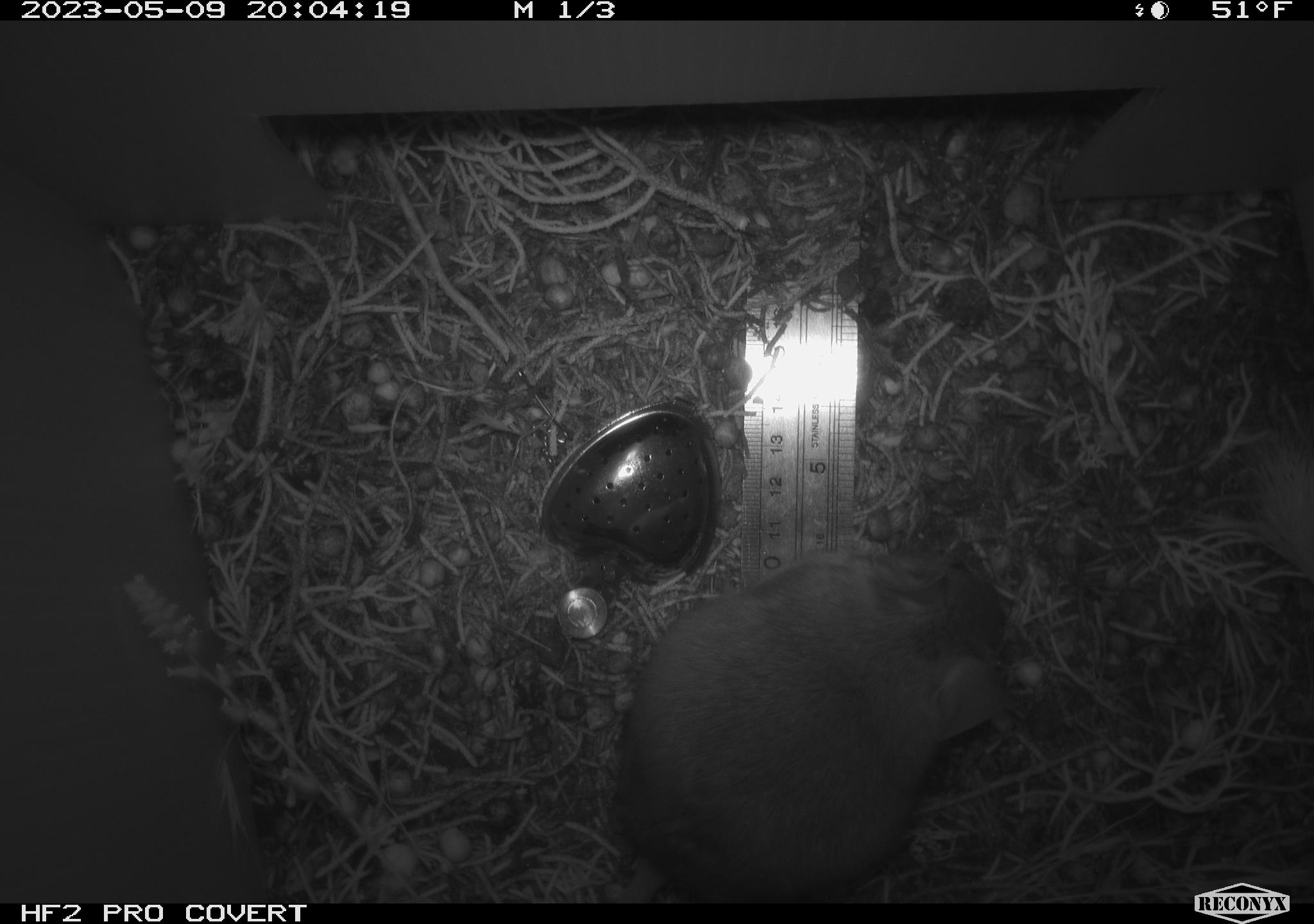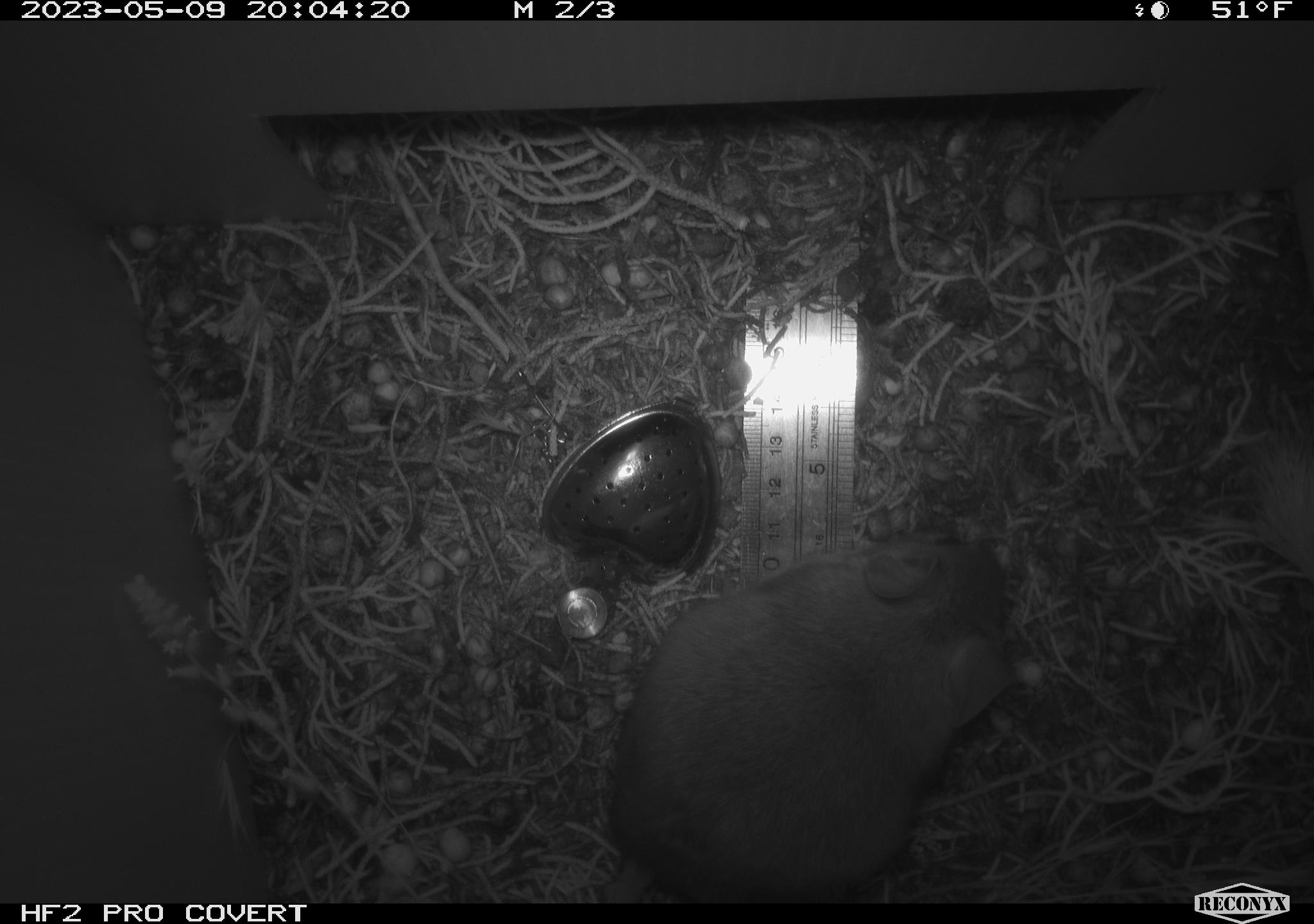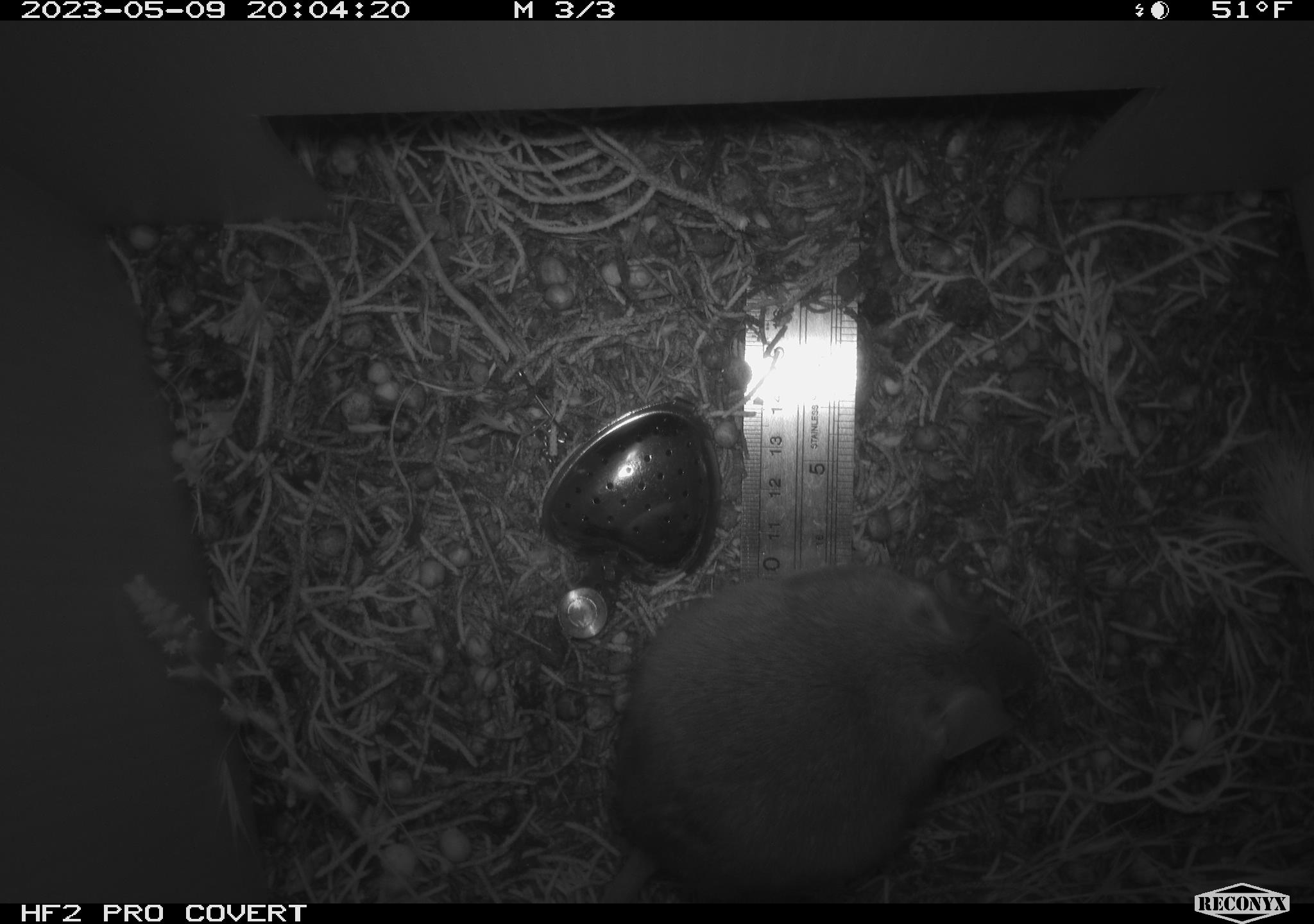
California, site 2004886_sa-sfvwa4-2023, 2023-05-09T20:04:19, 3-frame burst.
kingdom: Animalia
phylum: Chordata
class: Mammalia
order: Rodentia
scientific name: Rodentia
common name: mouse species